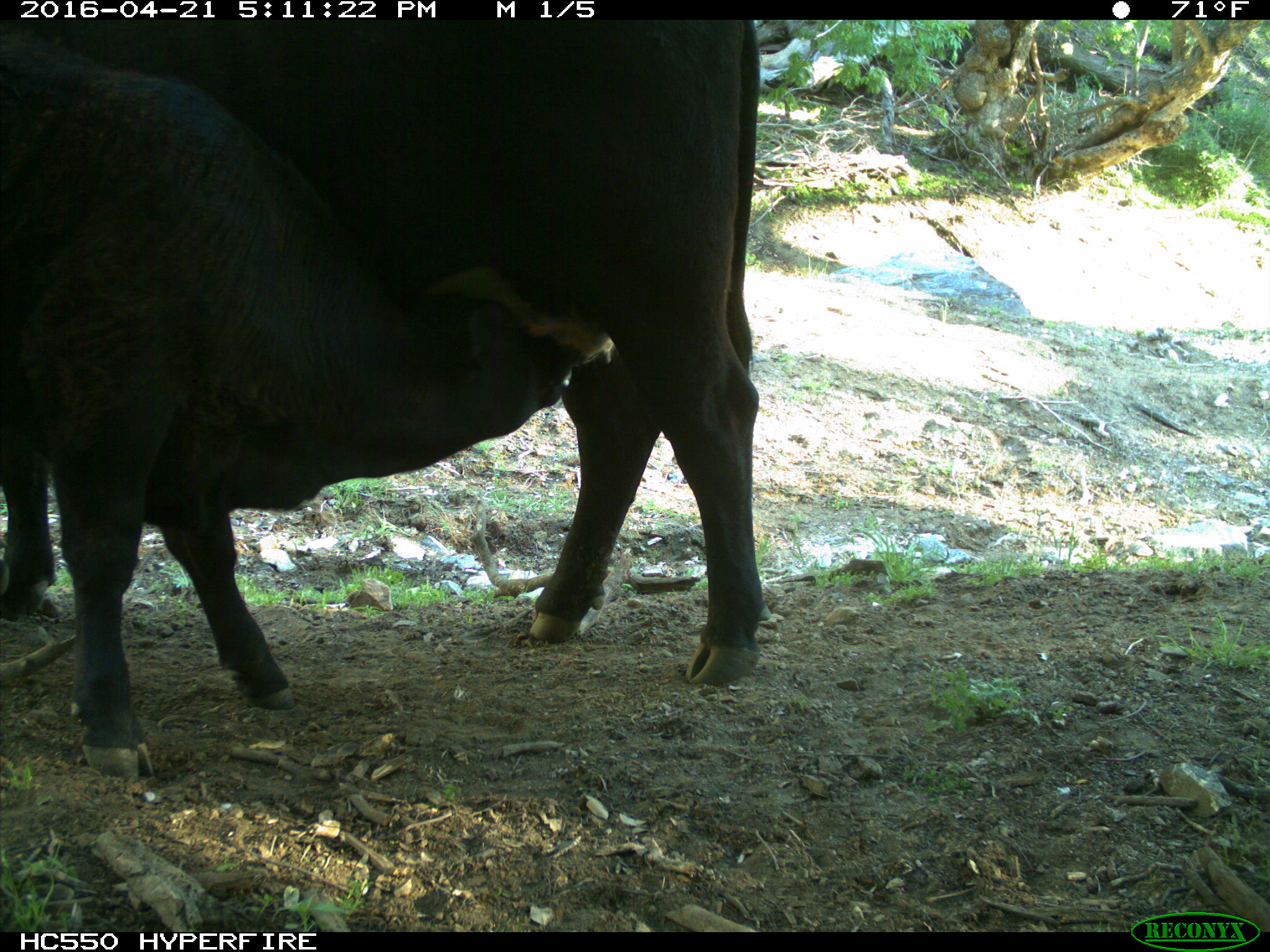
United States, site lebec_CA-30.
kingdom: Animalia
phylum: Chordata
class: Mammalia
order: Artiodactyla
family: Bovidae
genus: Bos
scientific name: Bos taurus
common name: domestic cow